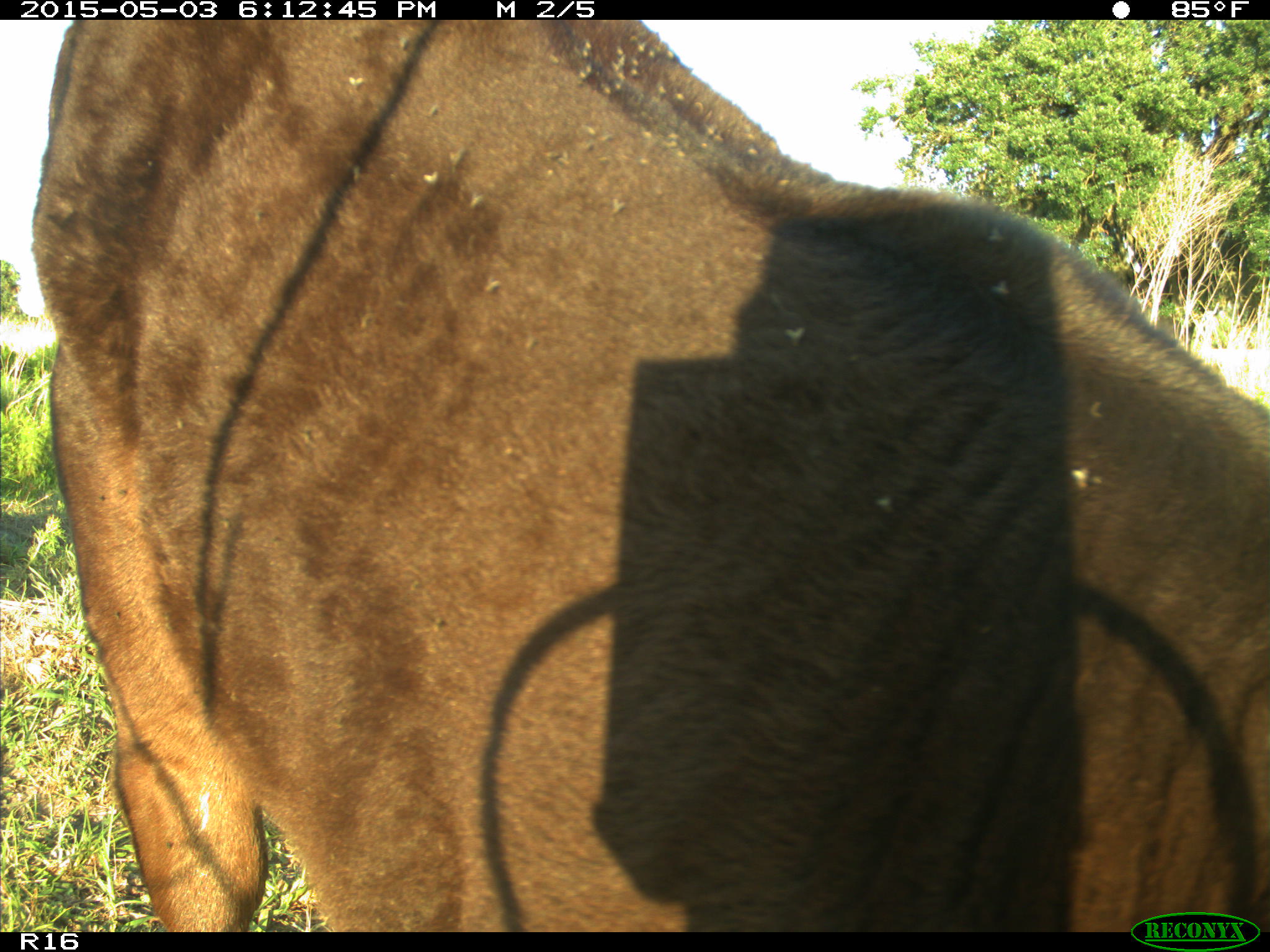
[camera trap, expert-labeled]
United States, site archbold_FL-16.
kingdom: Animalia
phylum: Chordata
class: Mammalia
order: Artiodactyla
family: Bovidae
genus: Bos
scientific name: Bos taurus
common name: domestic cow